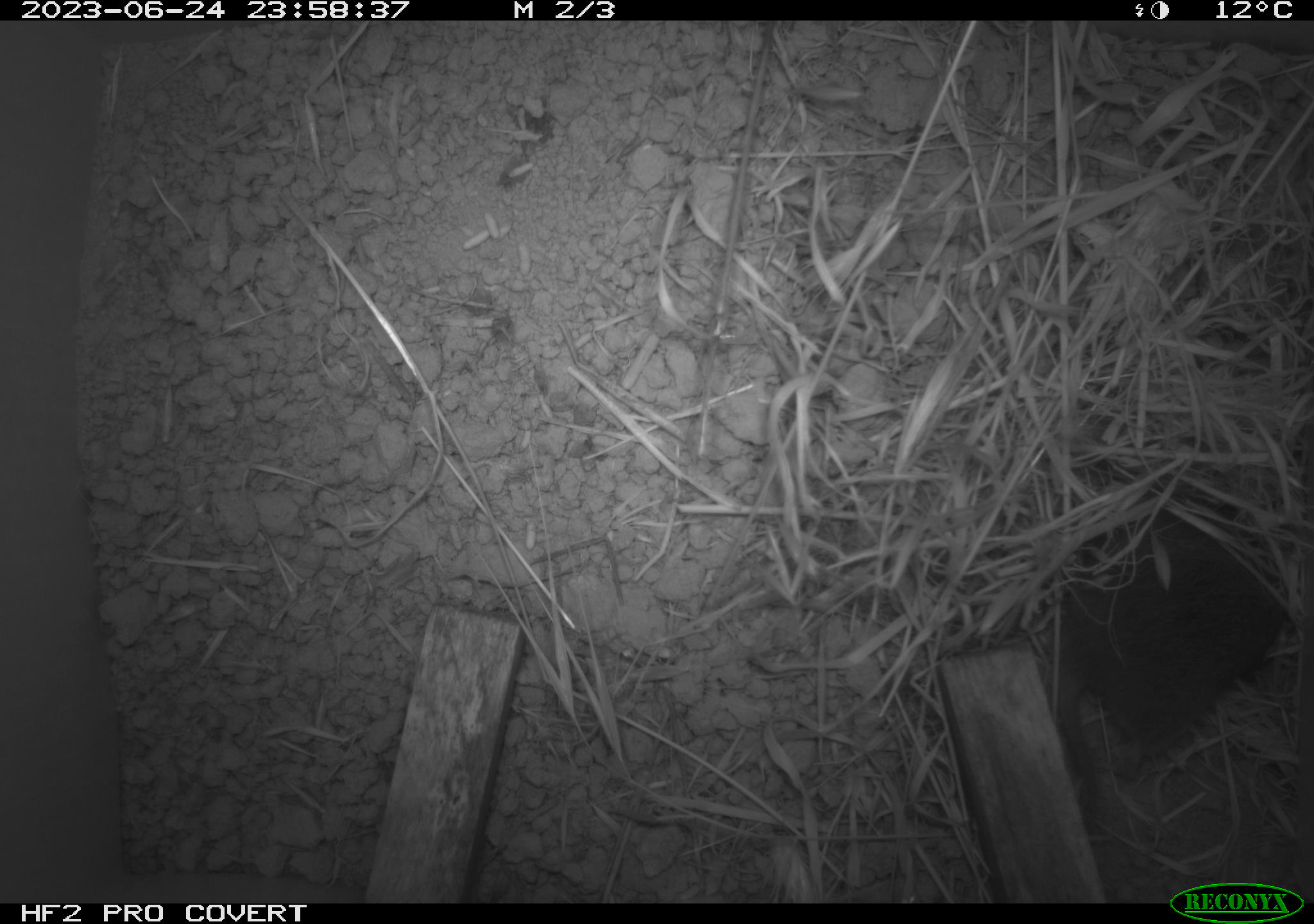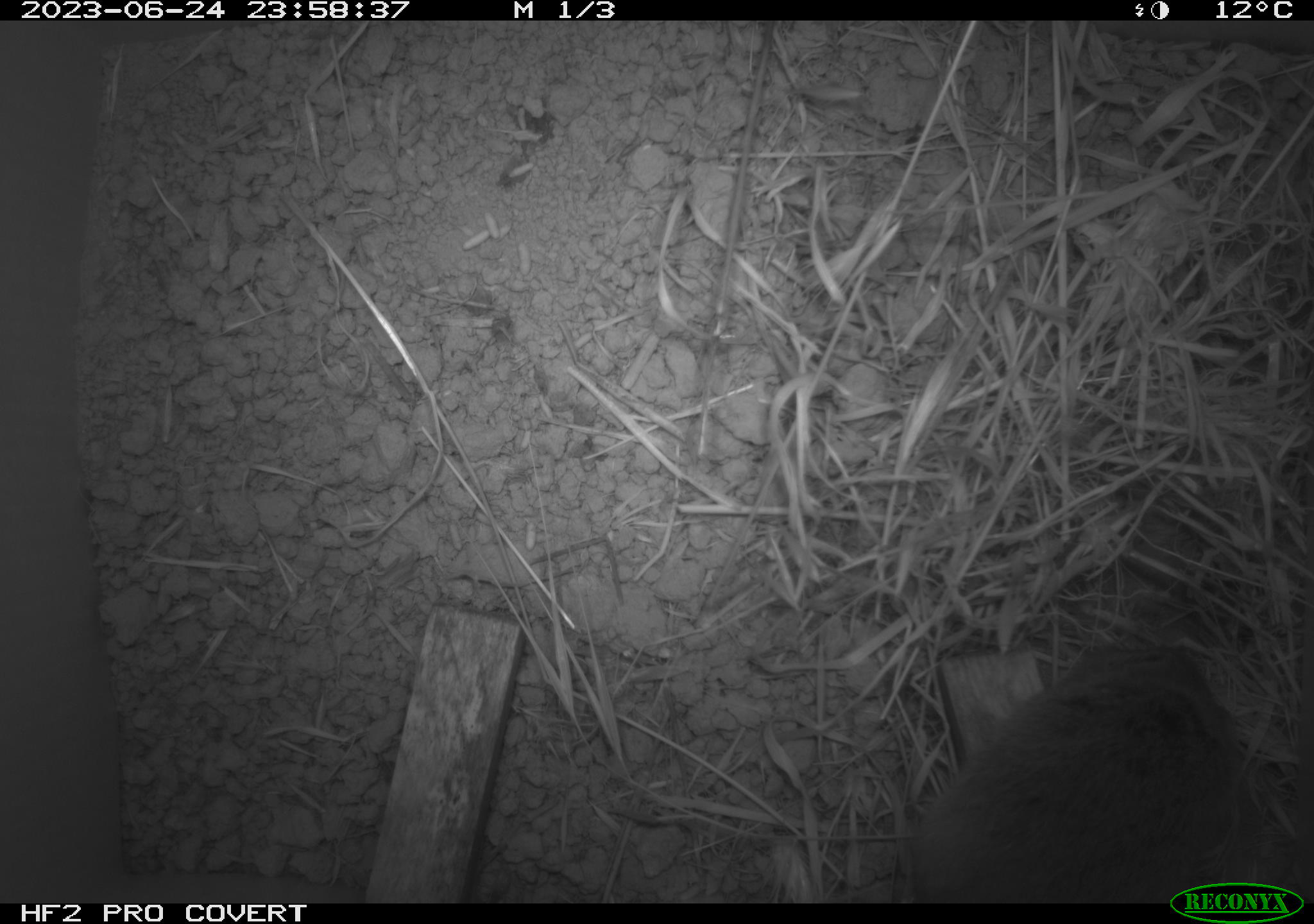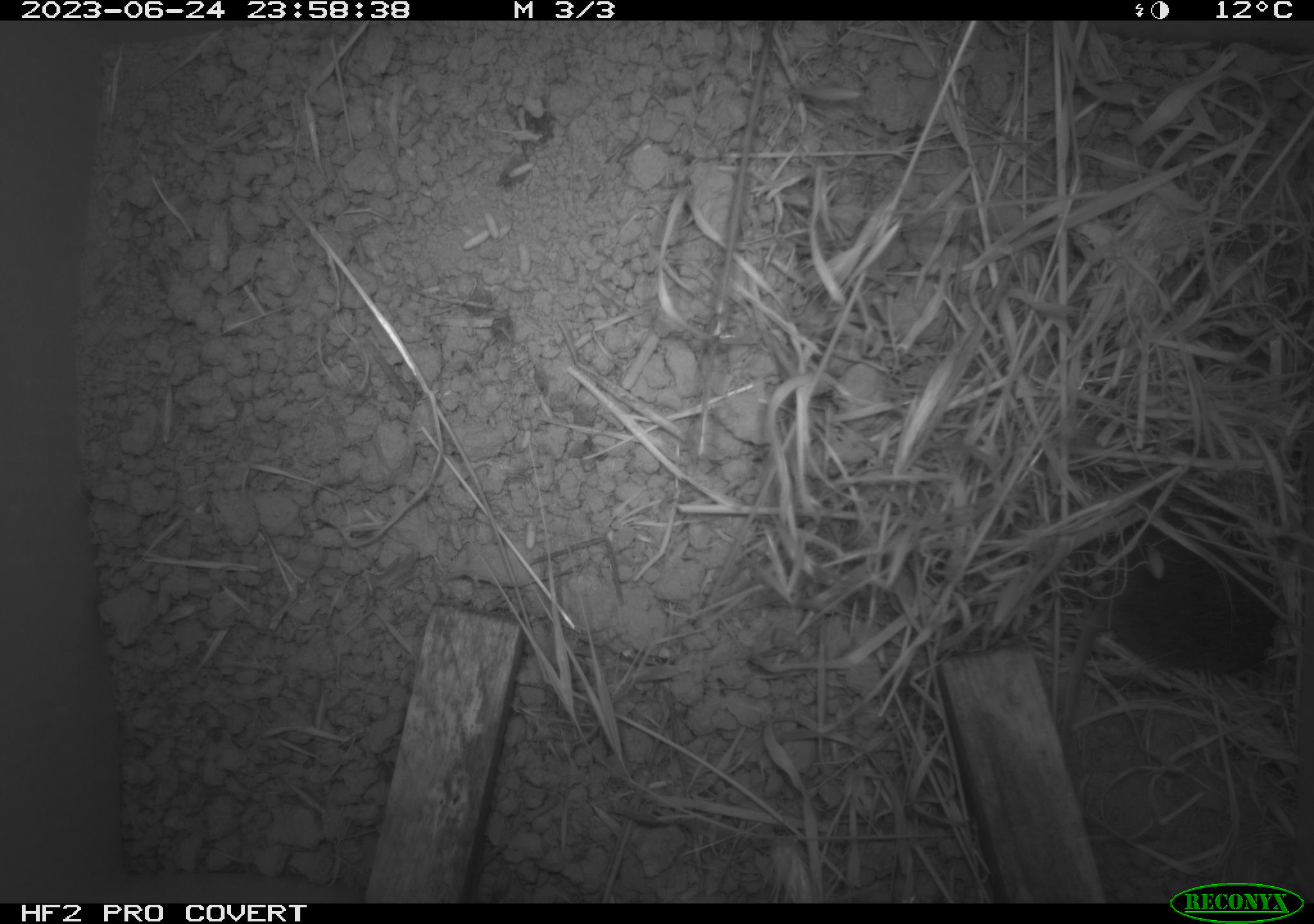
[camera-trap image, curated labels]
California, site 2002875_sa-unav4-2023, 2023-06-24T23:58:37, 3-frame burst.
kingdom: Animalia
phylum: Chordata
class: Mammalia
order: Rodentia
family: Cricetidae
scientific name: Arvicolinae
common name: voles, lemmings, and muskrats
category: arvicolinae subfamily